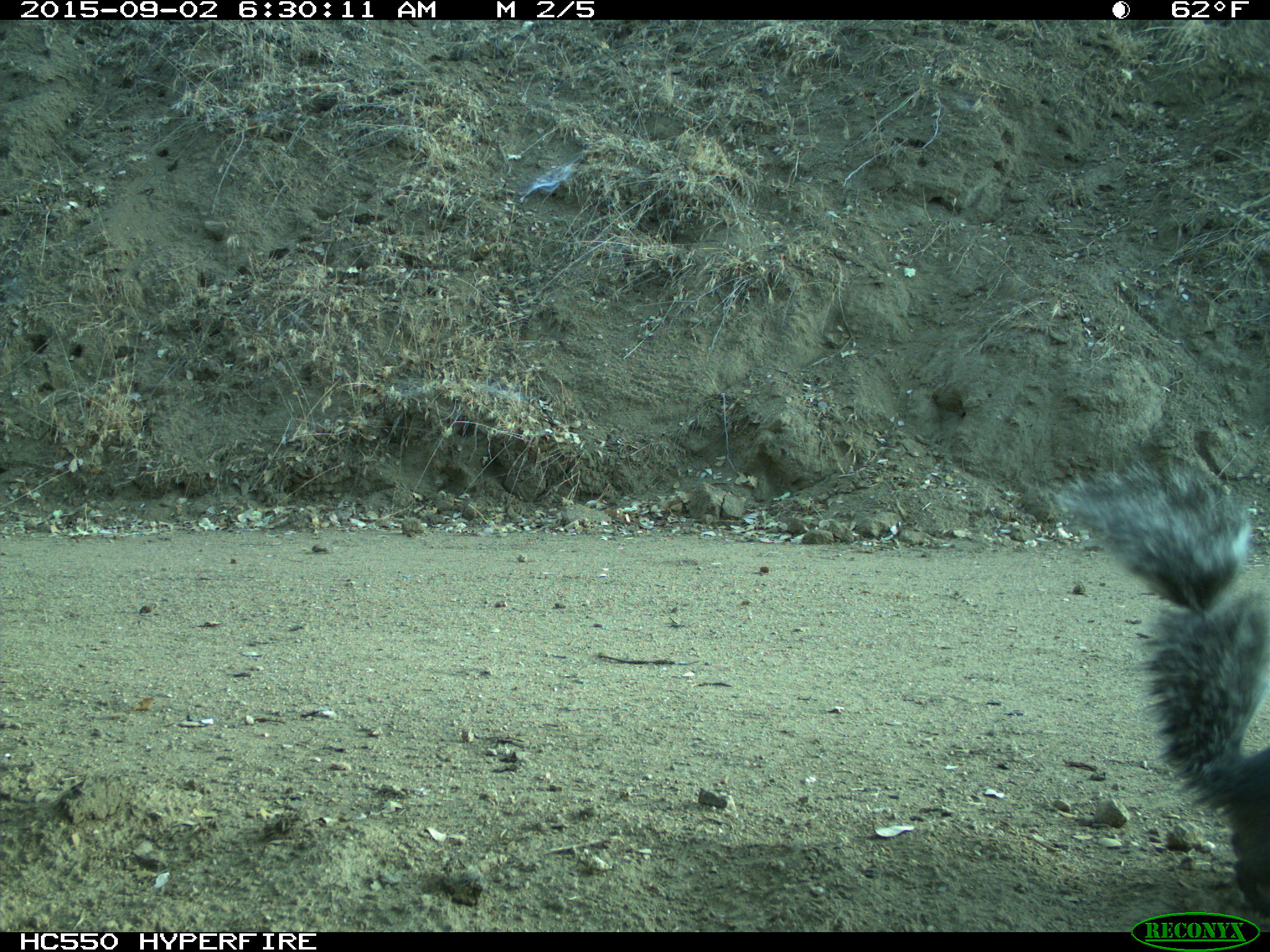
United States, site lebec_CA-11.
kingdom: Animalia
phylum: Chordata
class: Mammalia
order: Rodentia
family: Sciuridae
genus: Sciurus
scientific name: Sciurus carolinensis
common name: eastern gray squirrel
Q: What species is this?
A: Sciurus carolinensis (eastern gray squirrel).